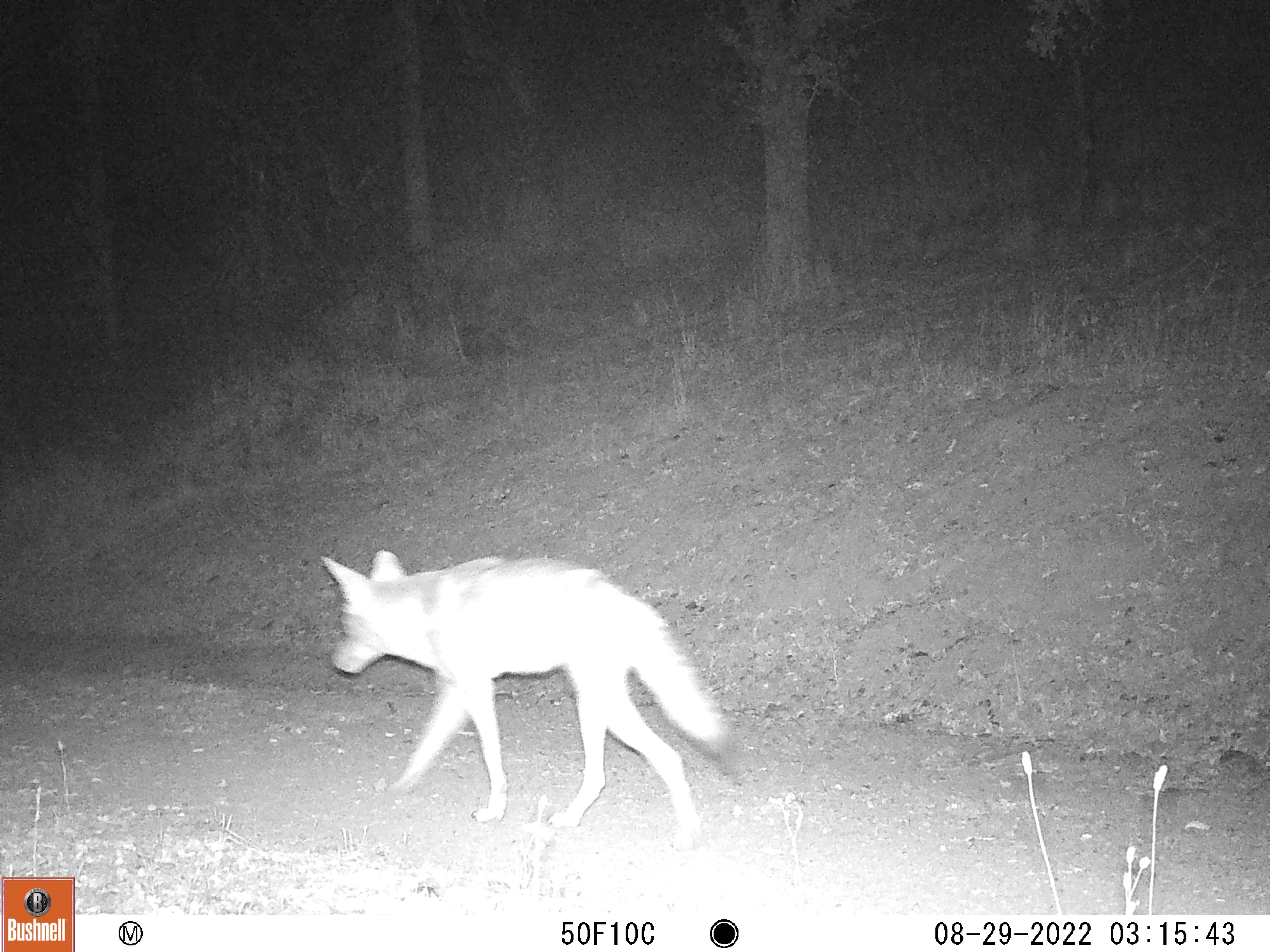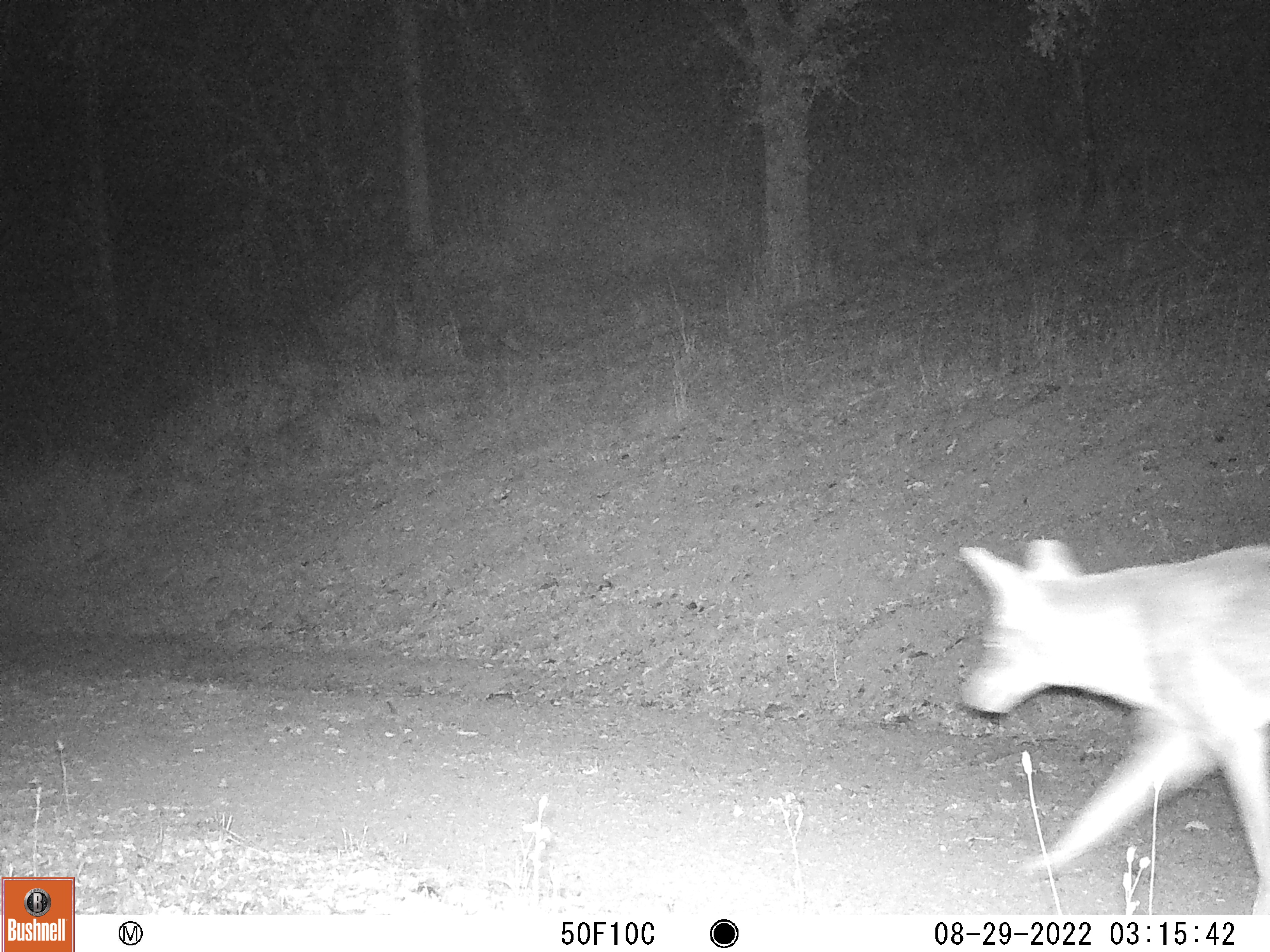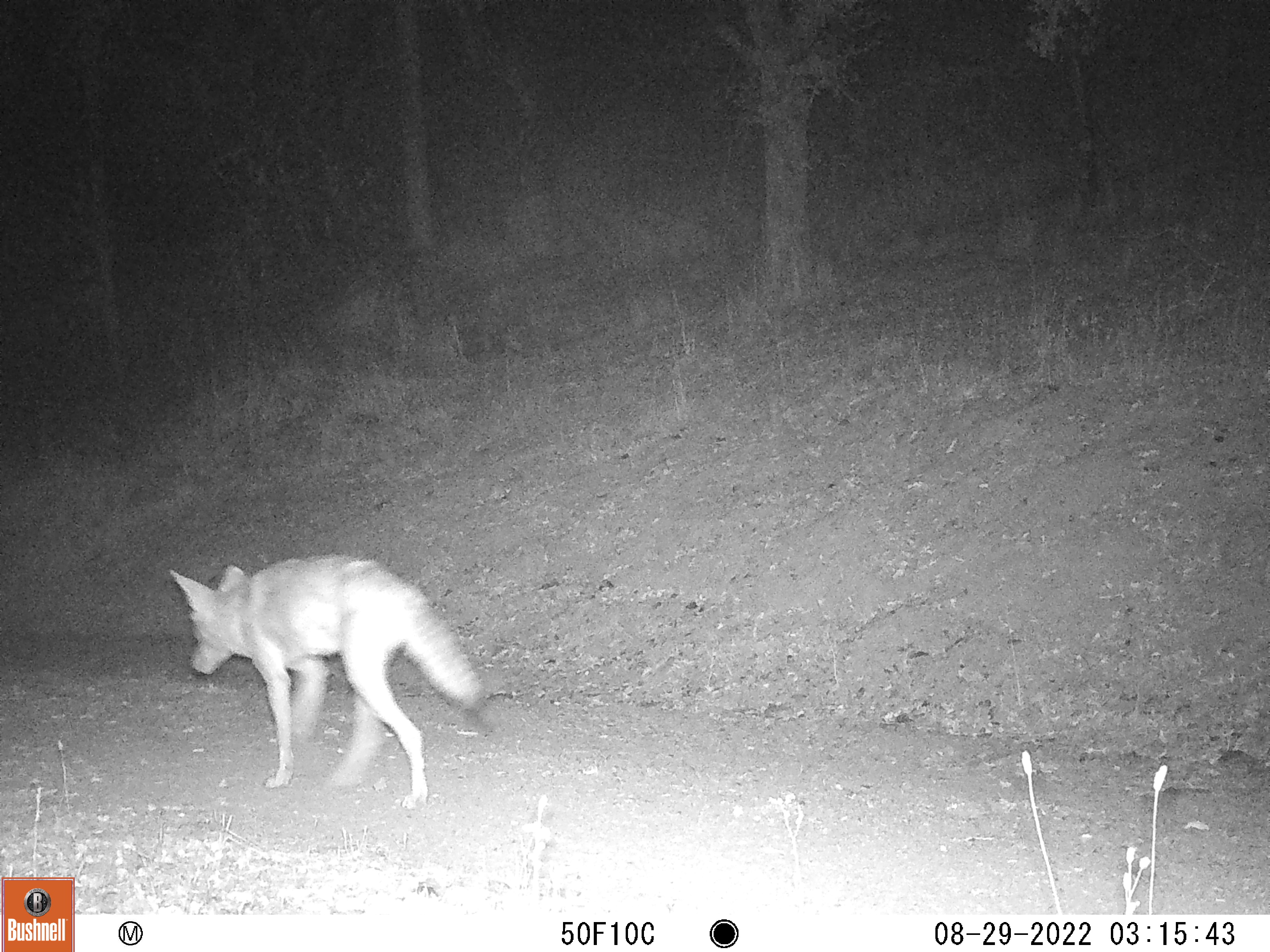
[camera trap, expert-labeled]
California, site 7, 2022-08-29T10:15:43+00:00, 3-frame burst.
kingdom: Animalia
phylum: Chordata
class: Mammalia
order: Carnivora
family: Canidae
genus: Canis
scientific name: Canis latrans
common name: coyote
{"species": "coyote (Canis latrans)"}